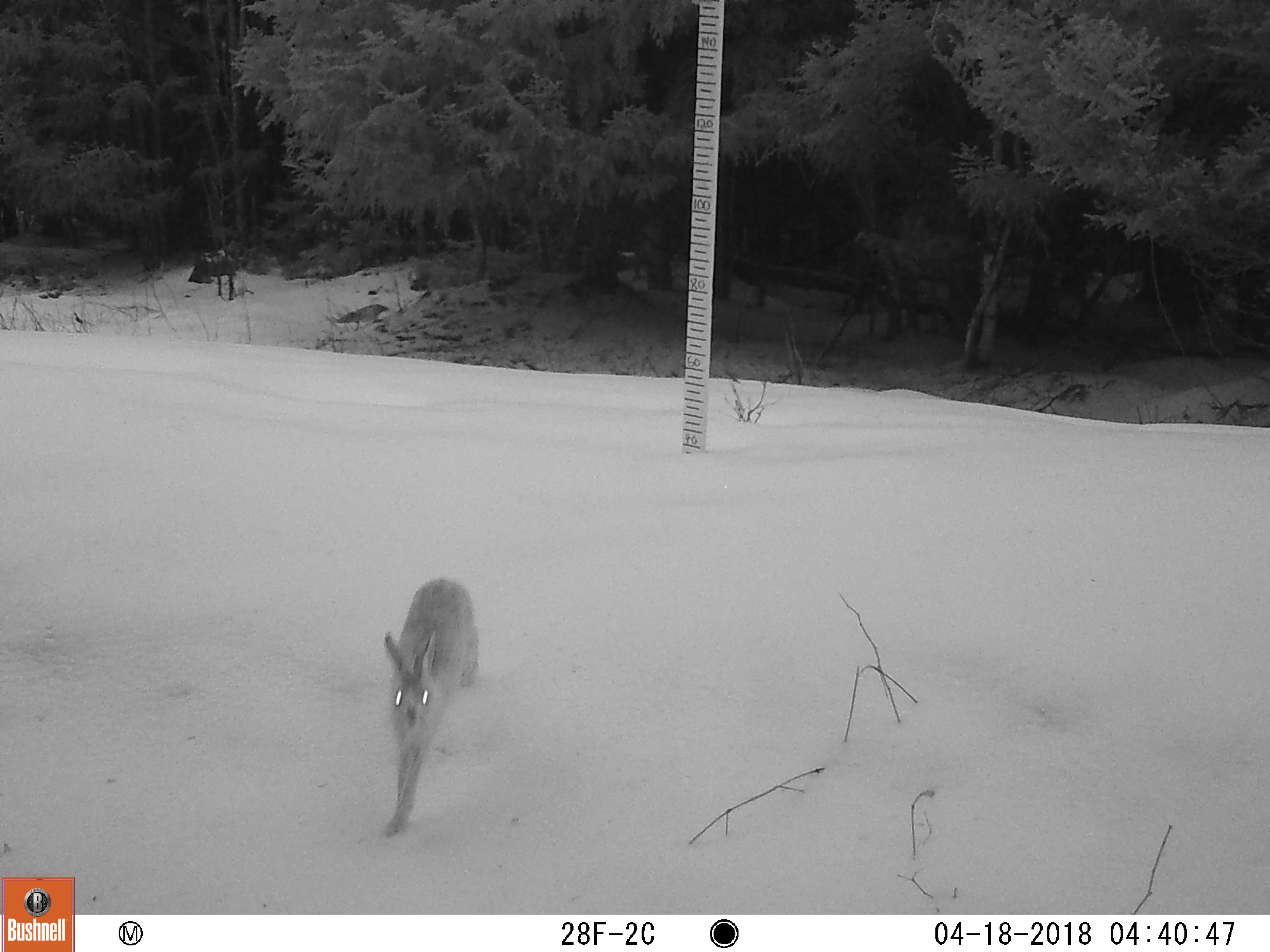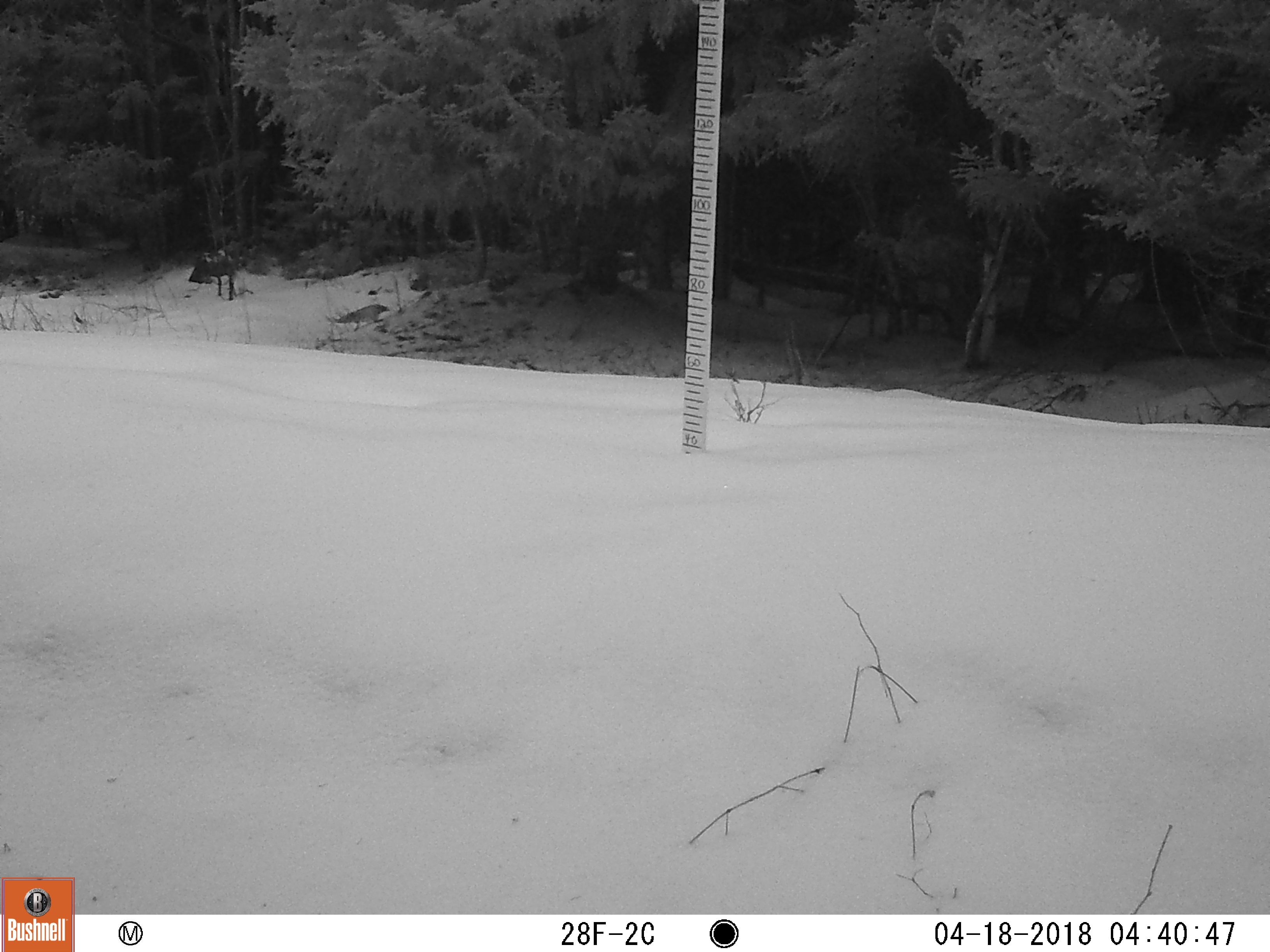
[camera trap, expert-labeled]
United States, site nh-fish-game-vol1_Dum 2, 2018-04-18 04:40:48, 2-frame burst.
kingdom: Animalia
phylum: Chordata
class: Mammalia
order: Lagomorpha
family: Leporidae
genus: Lepus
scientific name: Lepus americanus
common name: snowshoe hare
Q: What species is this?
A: Snowshoe hare (Lepus americanus).